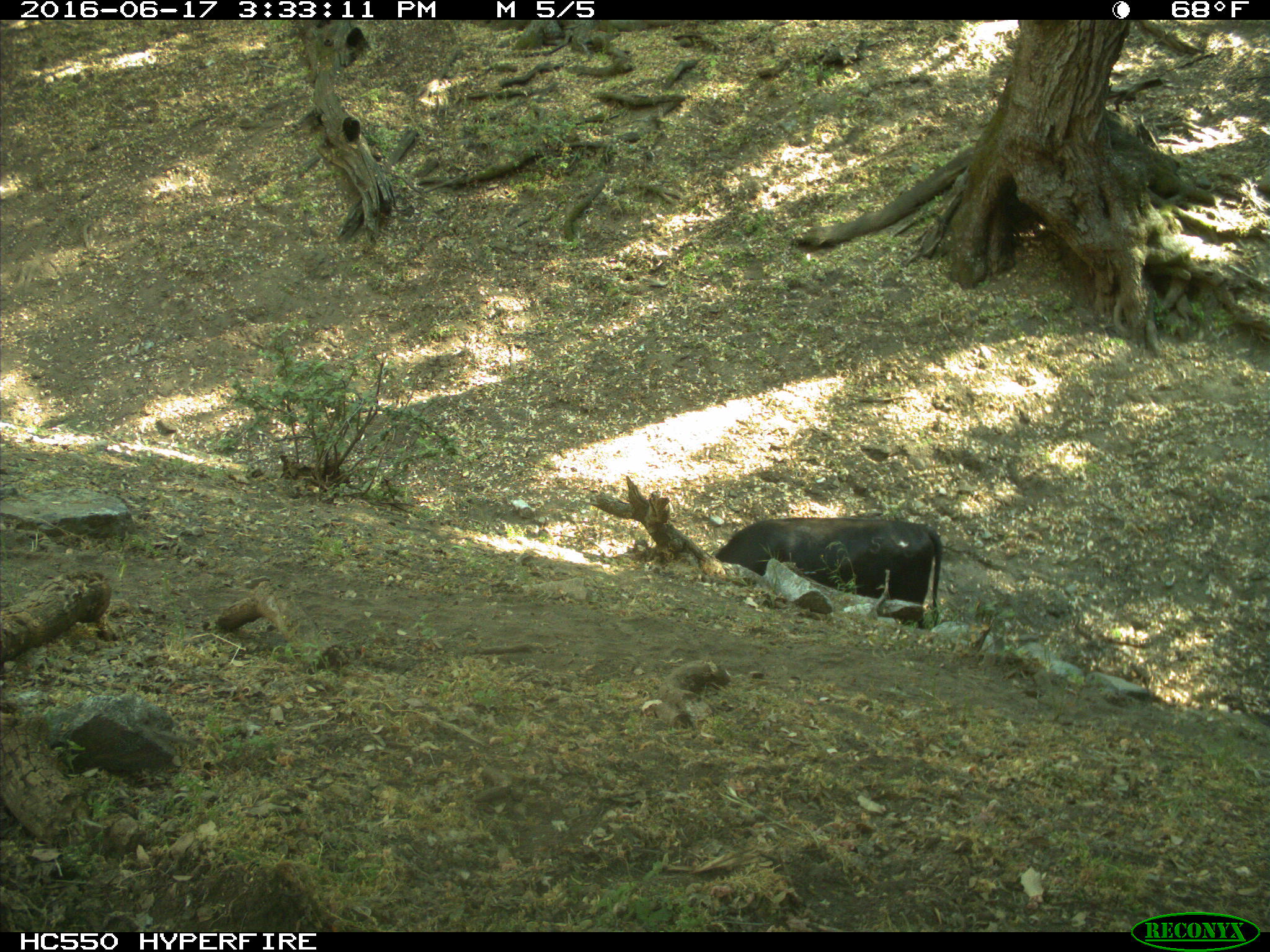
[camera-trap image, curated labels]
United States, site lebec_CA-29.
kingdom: Animalia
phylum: Chordata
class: Mammalia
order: Artiodactyla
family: Bovidae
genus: Bos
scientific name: Bos taurus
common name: domestic cow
Bos taurus (domestic cow).